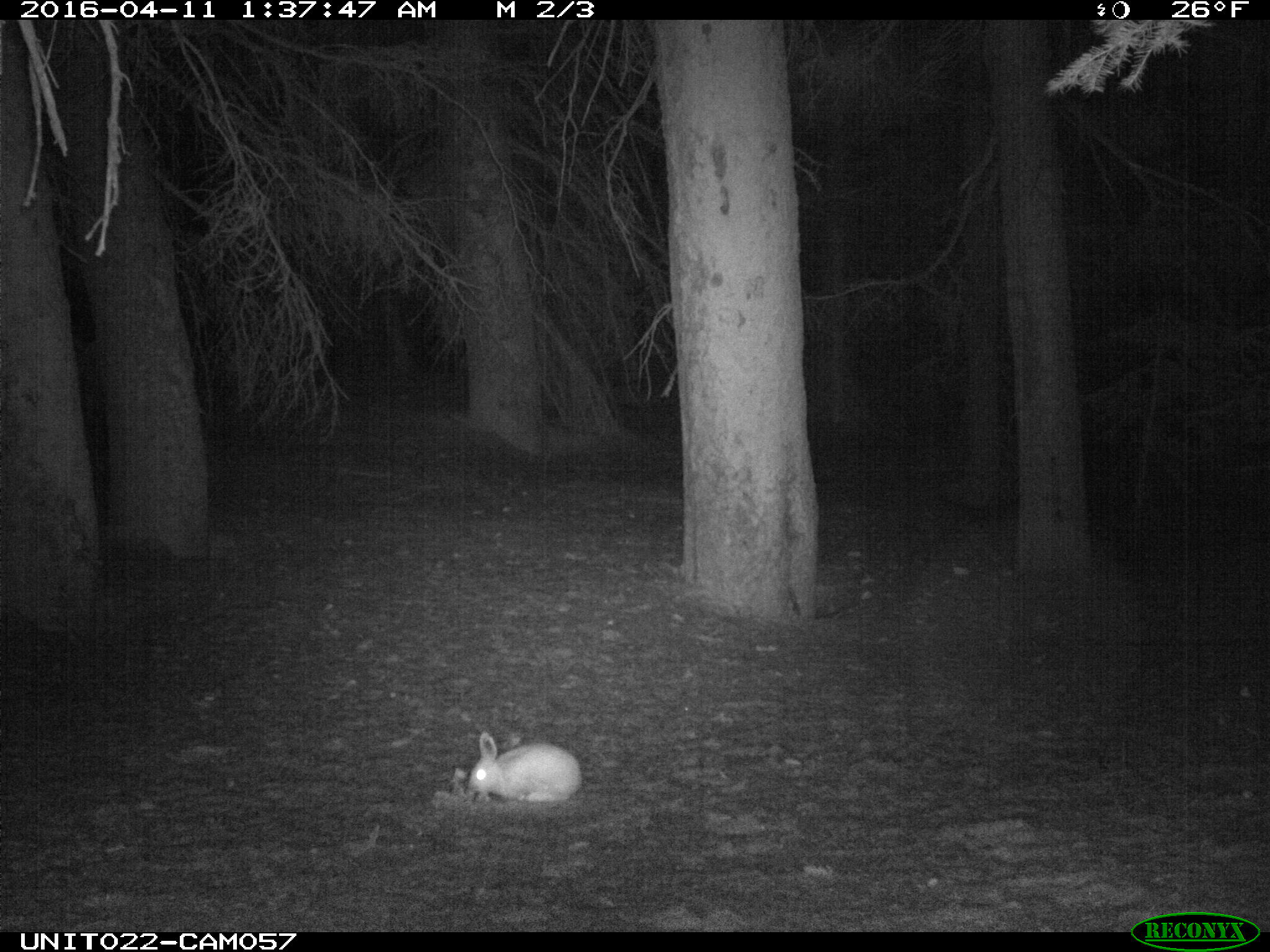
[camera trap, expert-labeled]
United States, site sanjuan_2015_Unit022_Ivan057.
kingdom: Animalia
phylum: Chordata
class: Mammalia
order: Lagomorpha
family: Leporidae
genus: Lepus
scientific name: Lepus americanus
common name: snowshoe hare